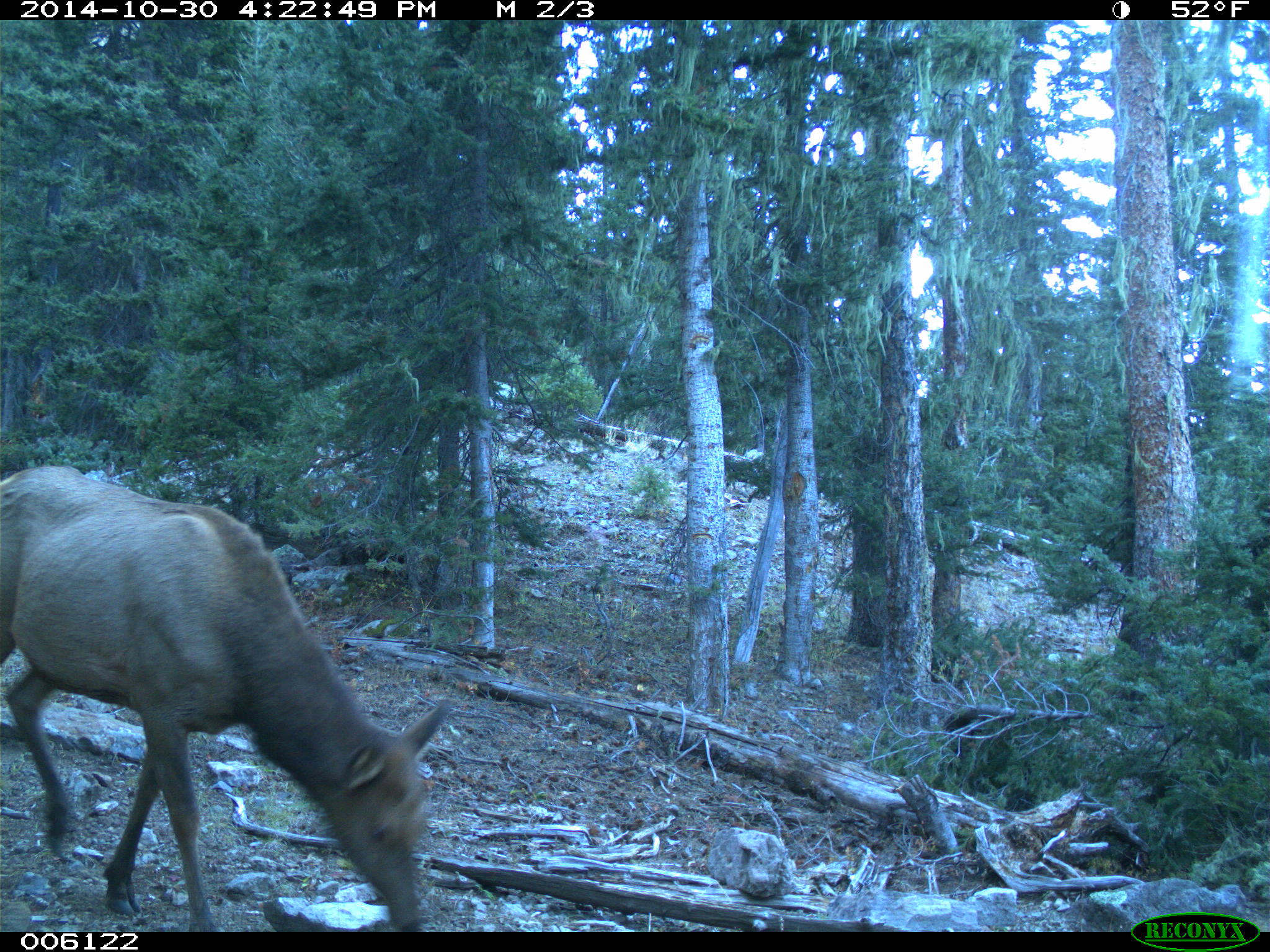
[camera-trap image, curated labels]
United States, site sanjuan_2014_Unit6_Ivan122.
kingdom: Animalia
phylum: Chordata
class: Mammalia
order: Artiodactyla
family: Cervidae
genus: Cervus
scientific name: Cervus elaphus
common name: red deer